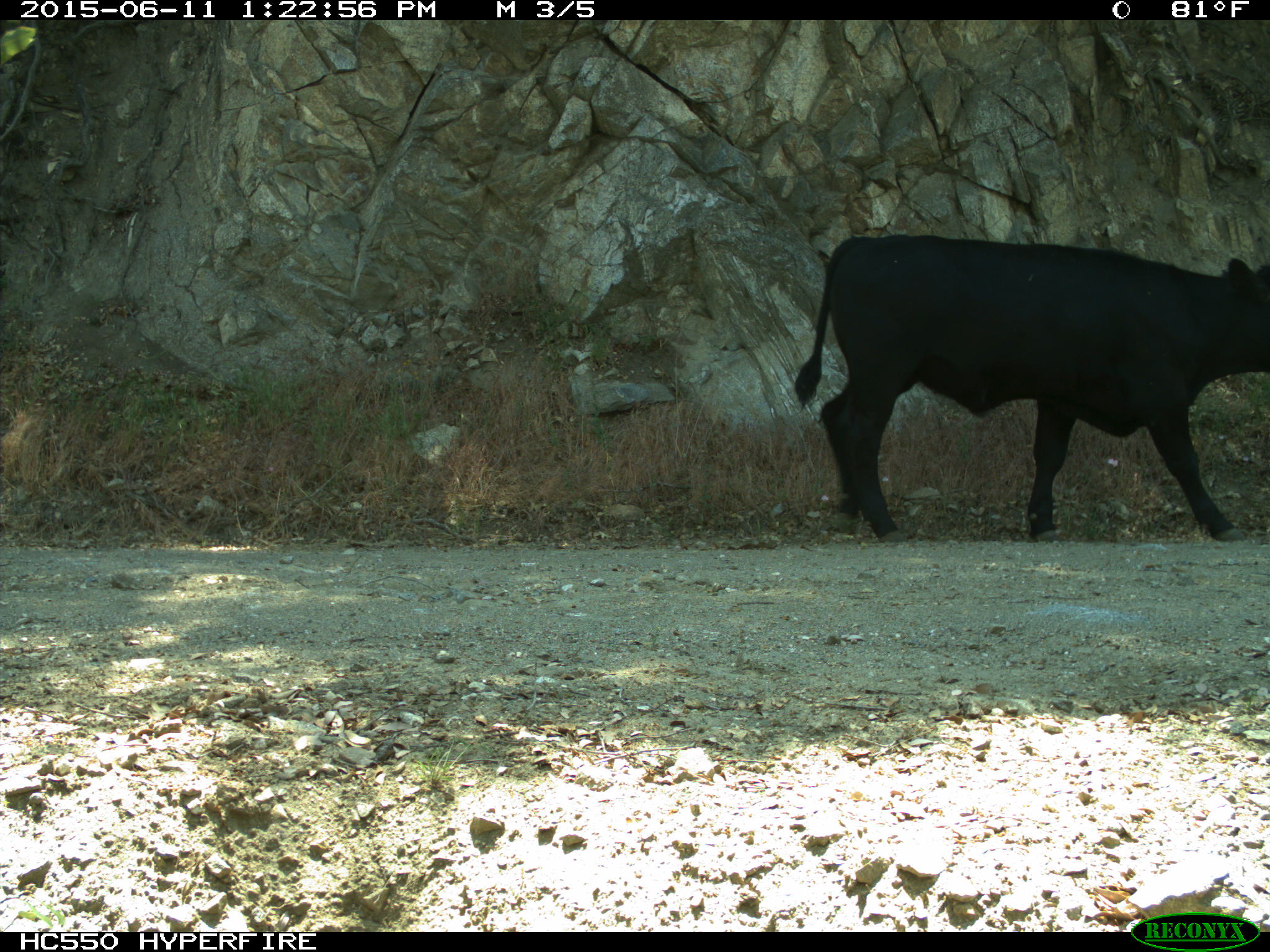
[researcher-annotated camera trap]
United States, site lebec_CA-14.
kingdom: Animalia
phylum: Chordata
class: Mammalia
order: Artiodactyla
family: Bovidae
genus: Bos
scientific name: Bos taurus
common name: domestic cow